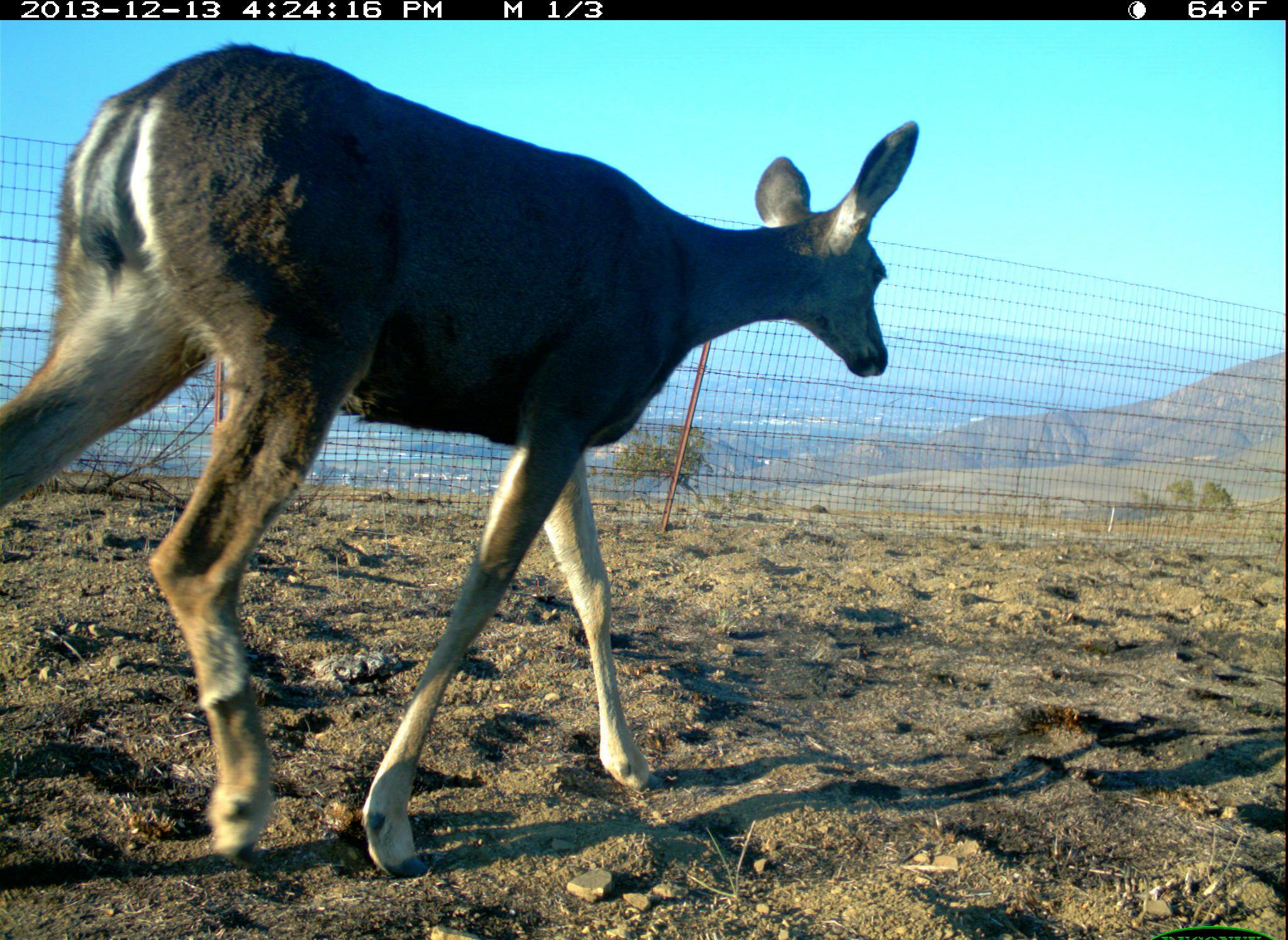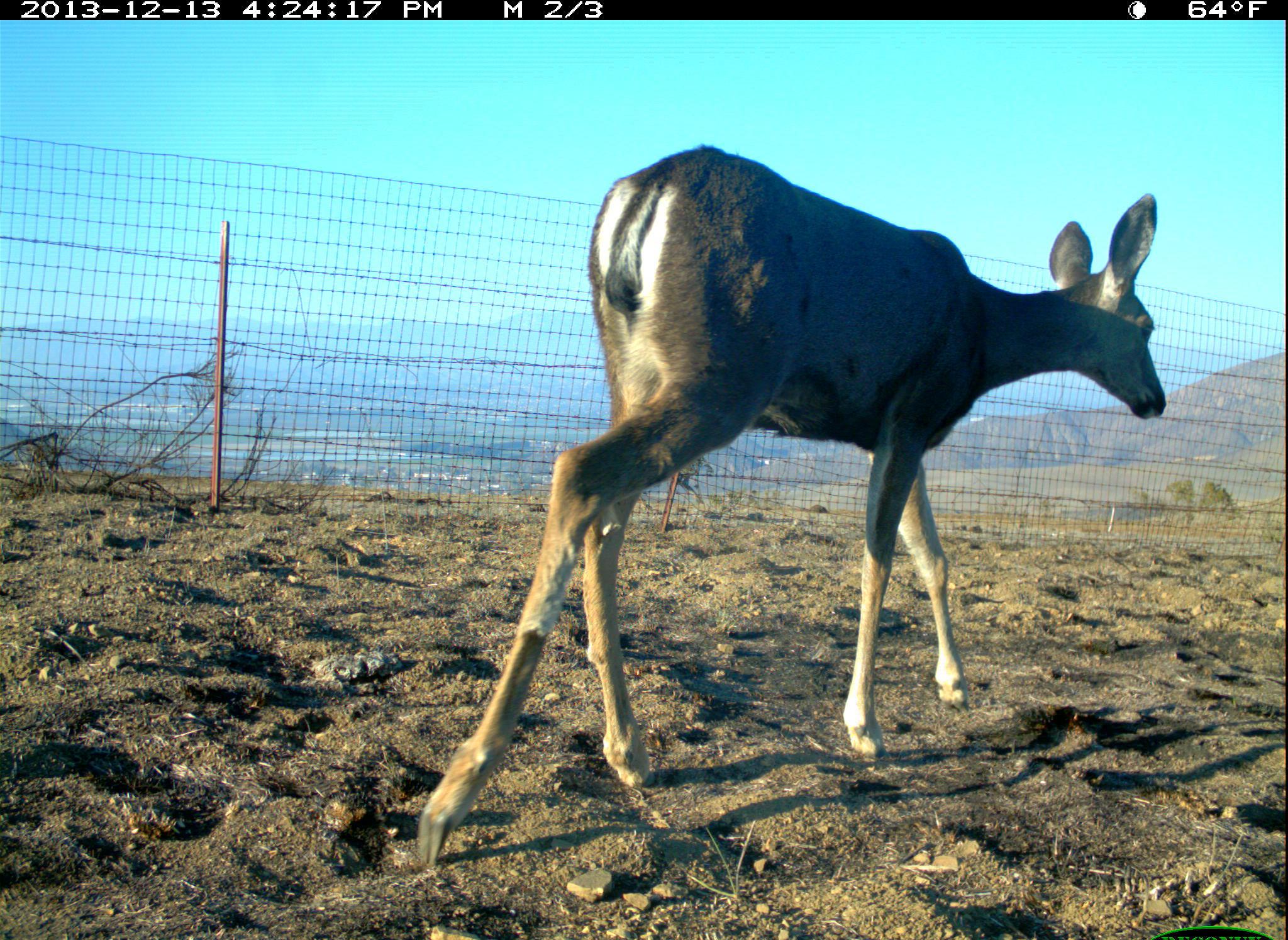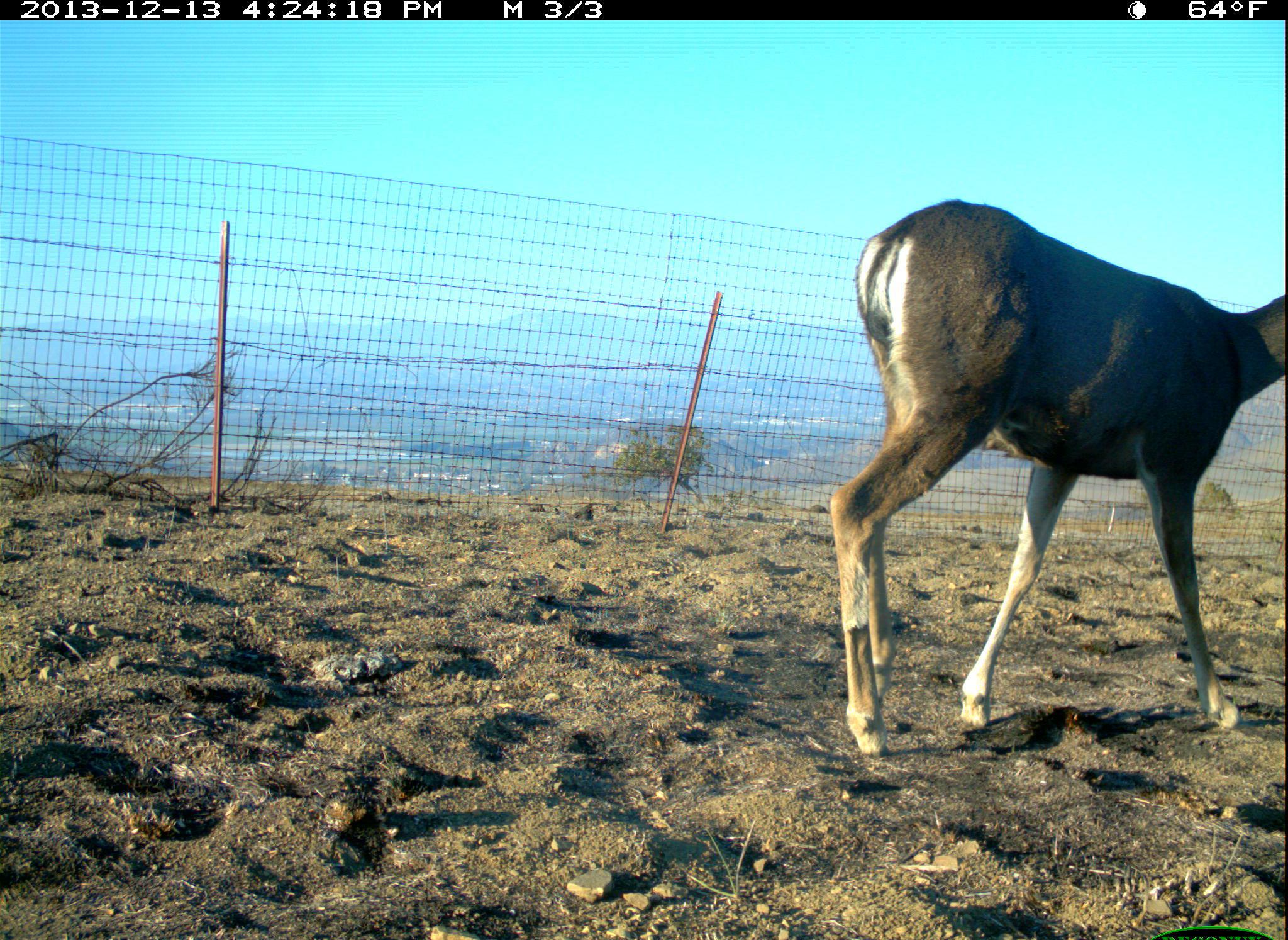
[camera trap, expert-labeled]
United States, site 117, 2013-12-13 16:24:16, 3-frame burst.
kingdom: Animalia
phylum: Chordata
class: Mammalia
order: Artiodactyla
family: Cervidae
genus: Odocoileus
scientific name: Odocoileus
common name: deer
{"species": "deer (Odocoileus)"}